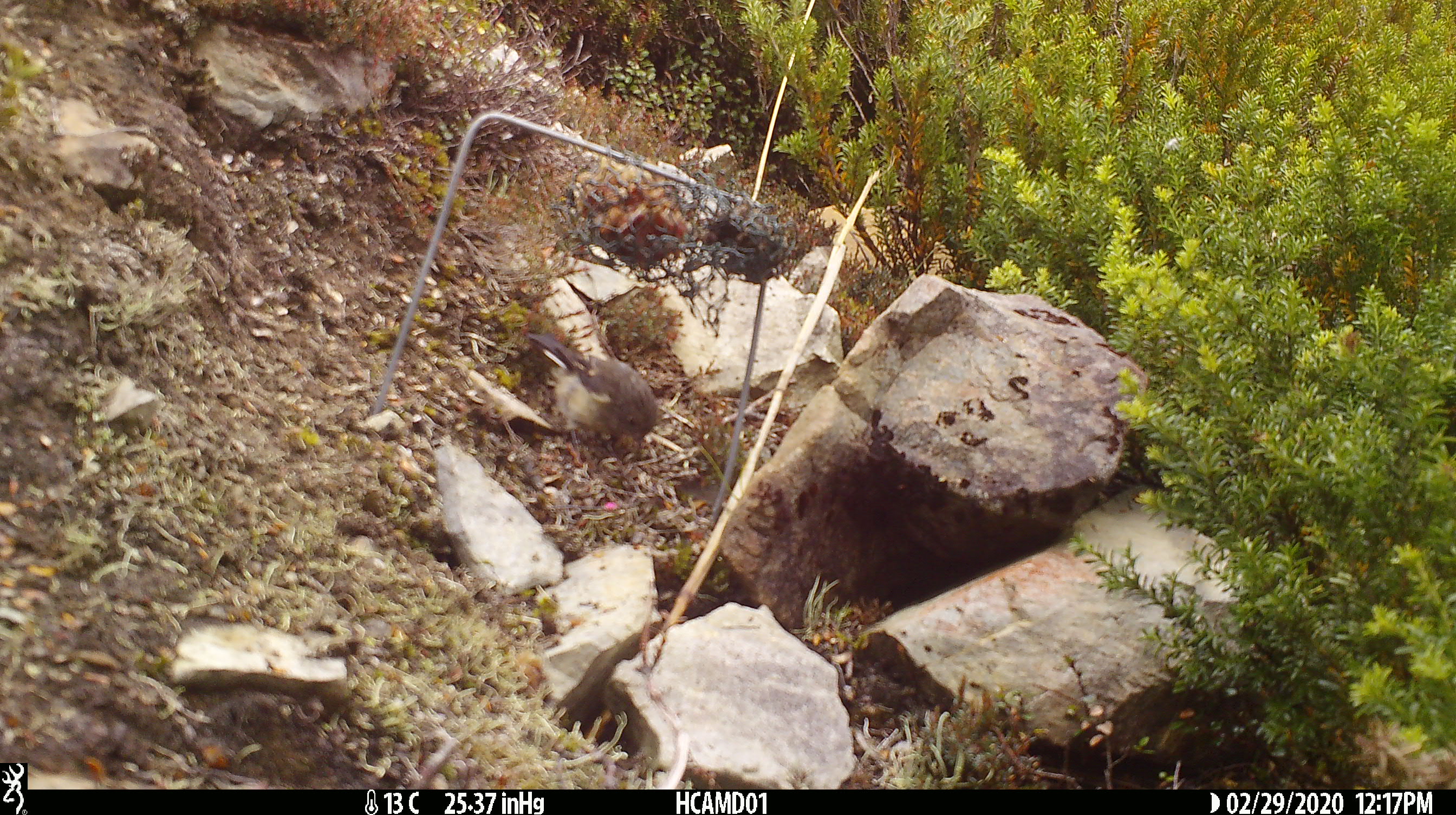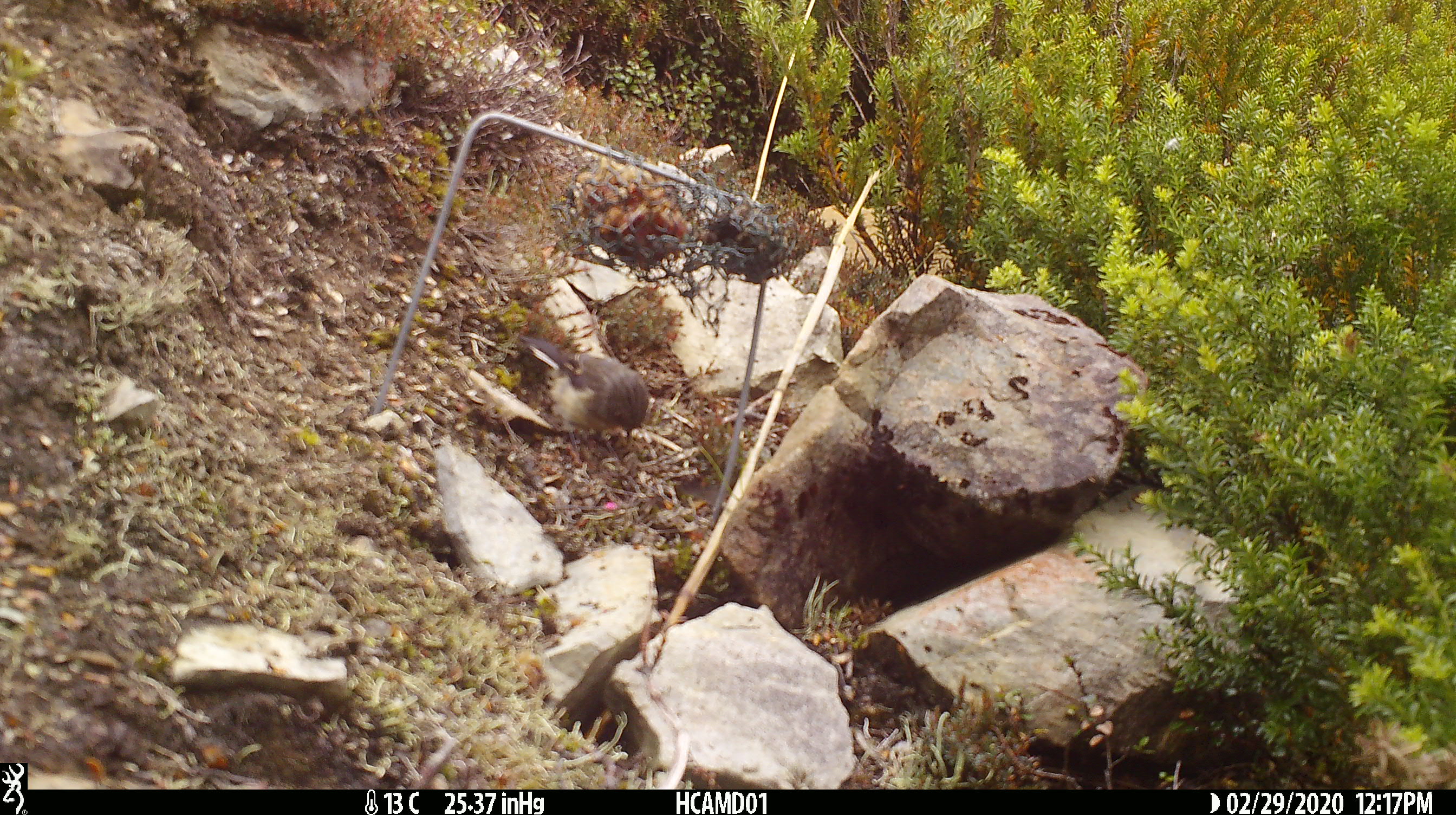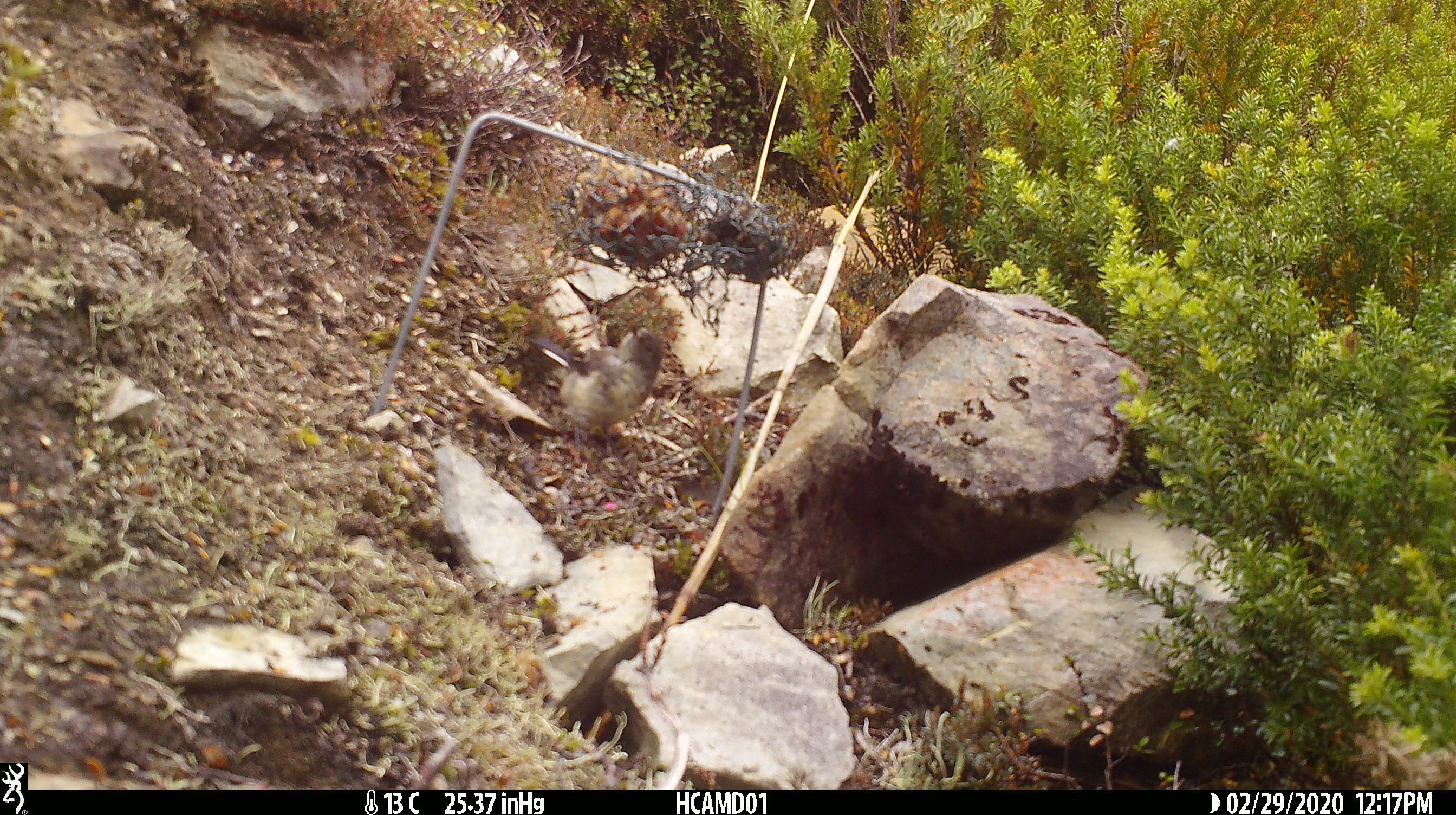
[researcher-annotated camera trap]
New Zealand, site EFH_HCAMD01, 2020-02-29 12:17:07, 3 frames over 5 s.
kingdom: Animalia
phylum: Chordata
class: Aves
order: Passeriformes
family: Petroicidae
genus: Petroica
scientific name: Petroica macrocephala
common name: tomtit